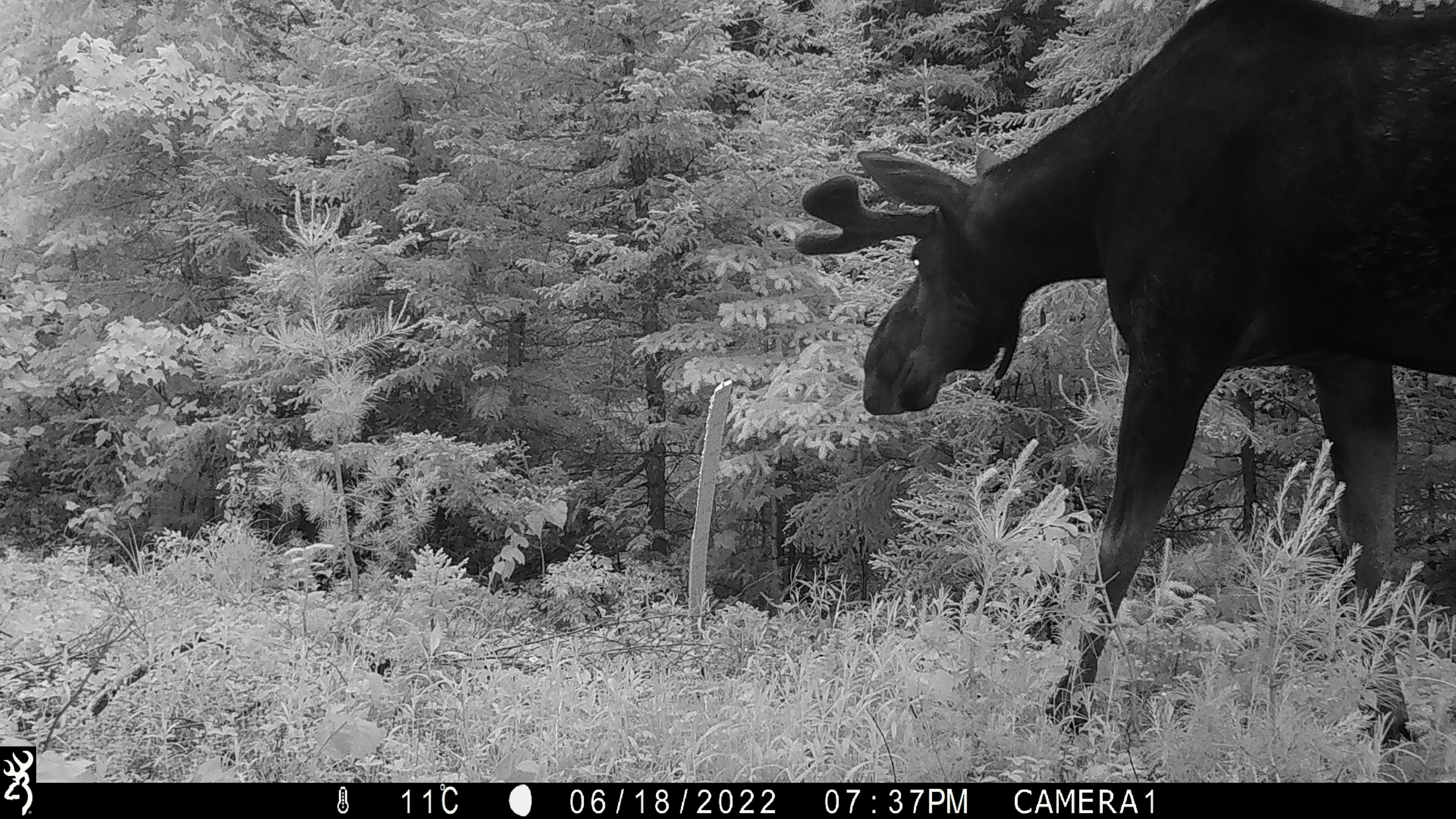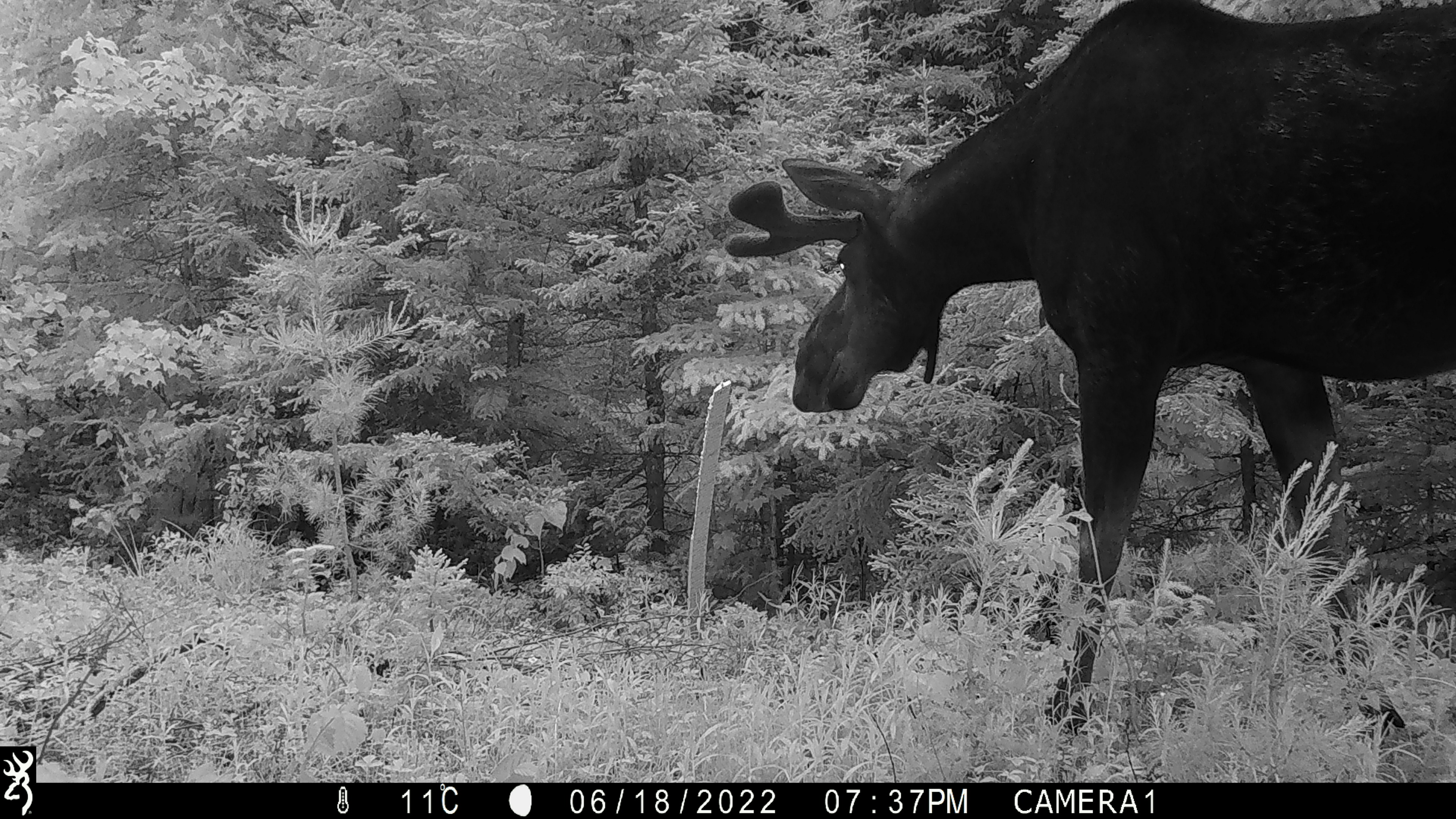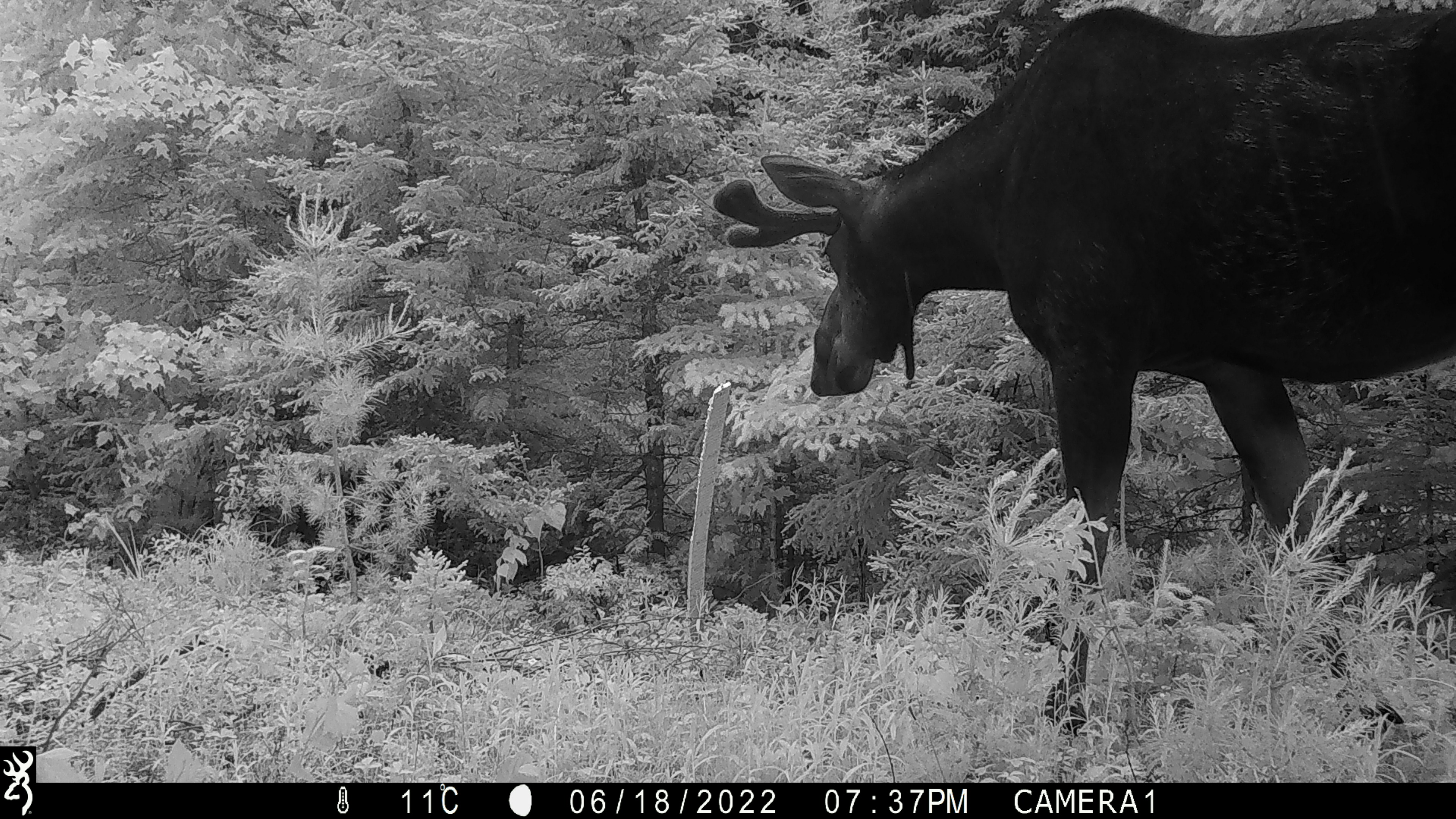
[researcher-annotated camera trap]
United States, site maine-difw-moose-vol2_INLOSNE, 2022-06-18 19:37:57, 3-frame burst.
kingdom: Animalia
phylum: Chordata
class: Mammalia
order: Artiodactyla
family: Cervidae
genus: Alces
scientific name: Alces alces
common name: moose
Moose (Alces alces).